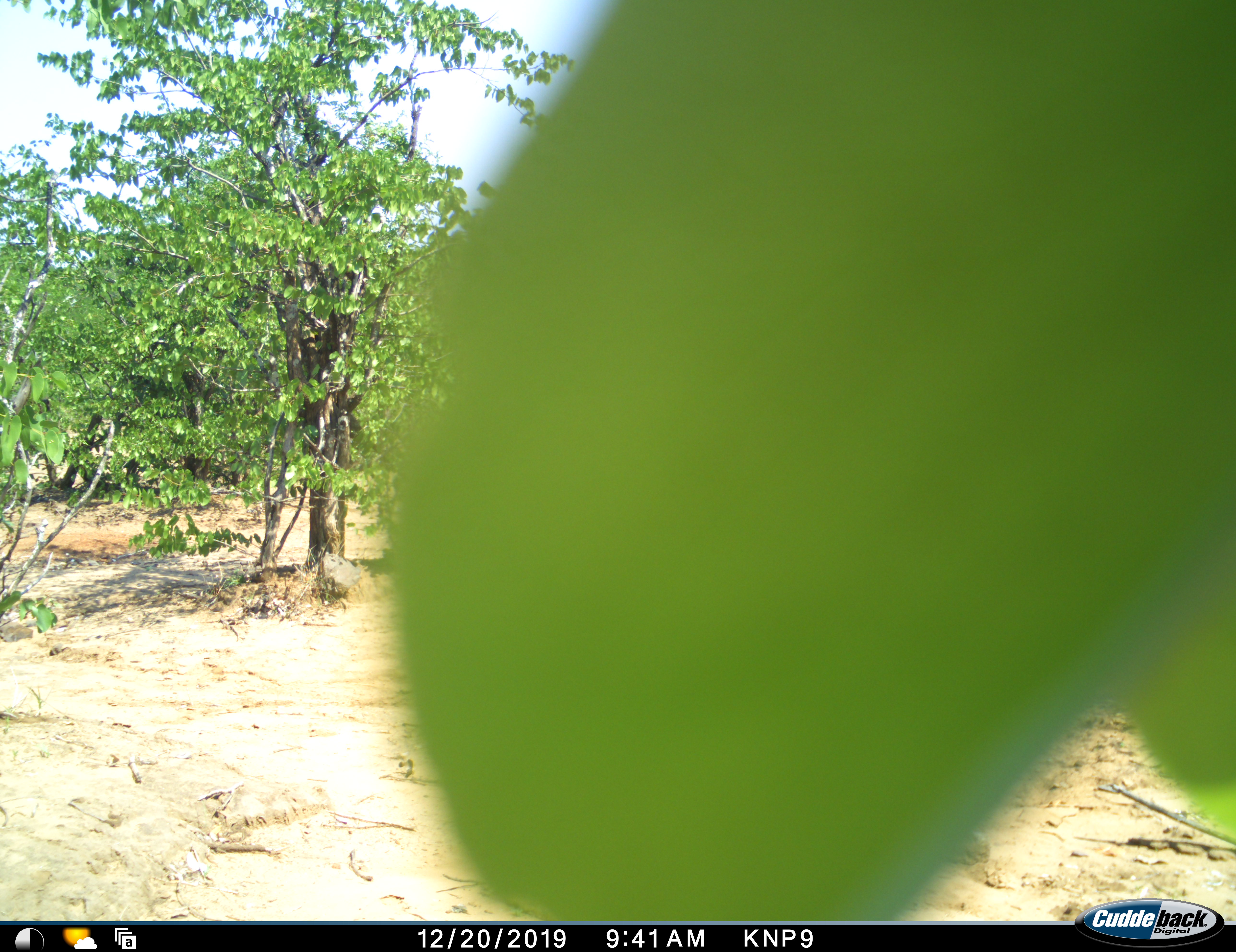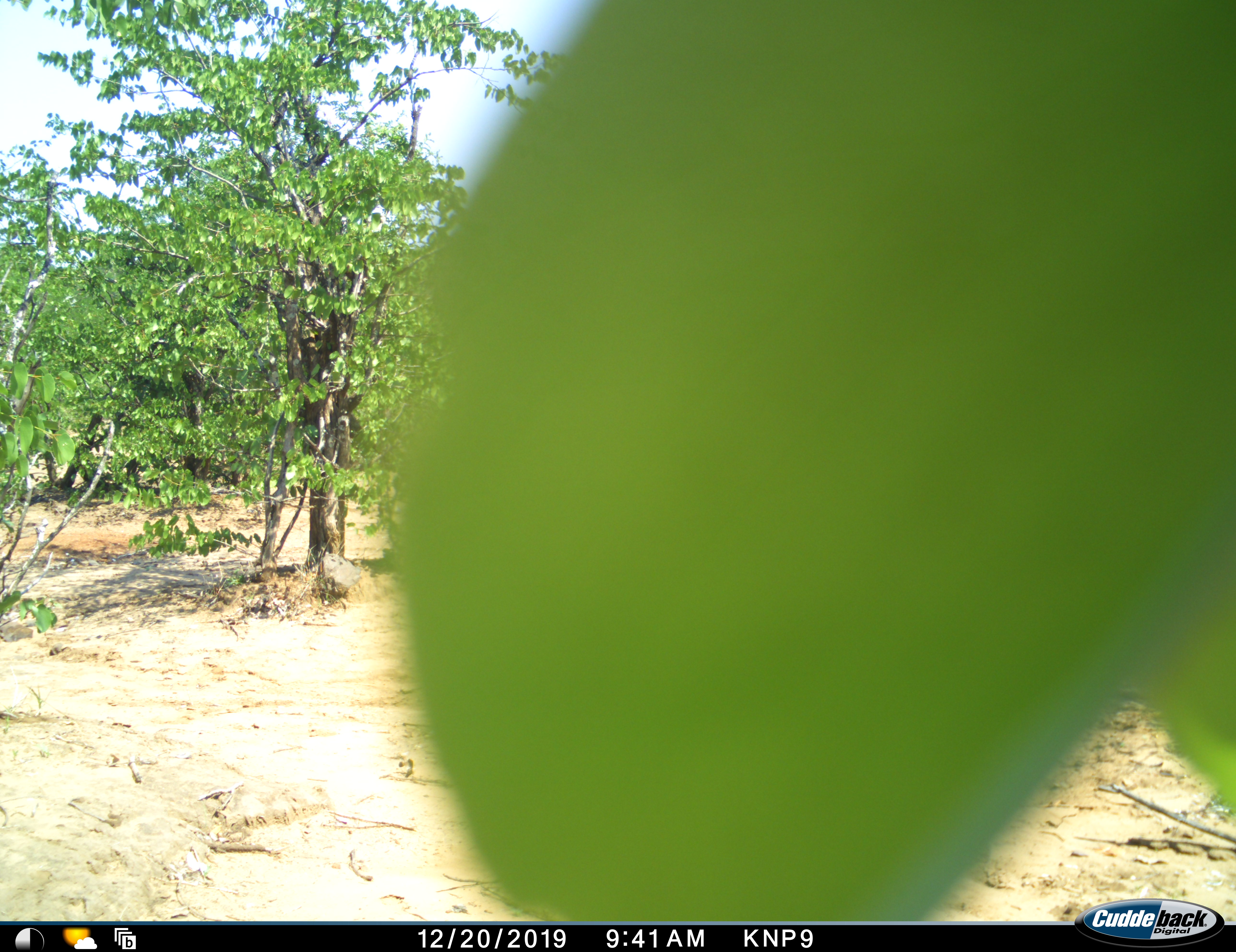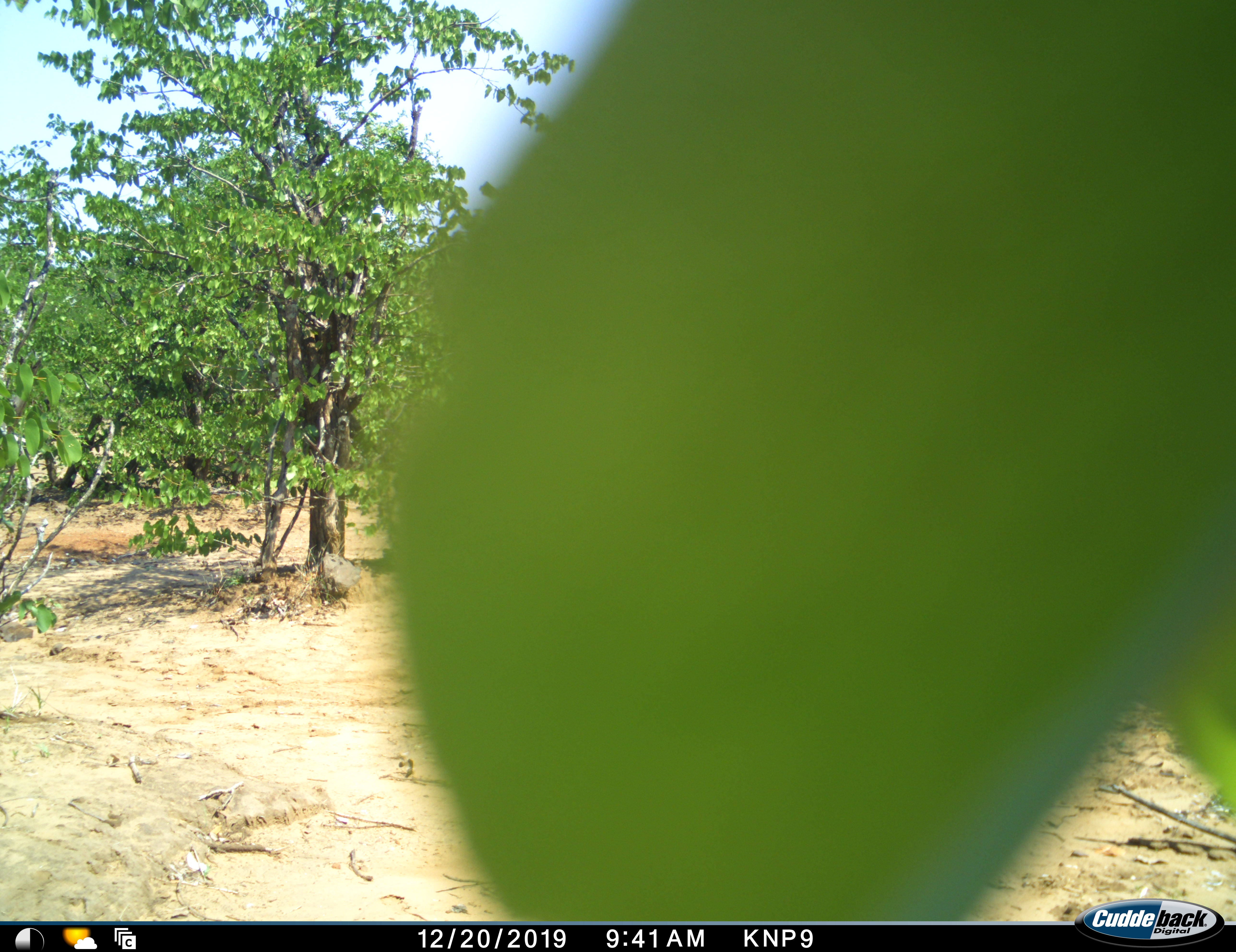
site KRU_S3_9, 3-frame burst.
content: no animal present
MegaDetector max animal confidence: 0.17